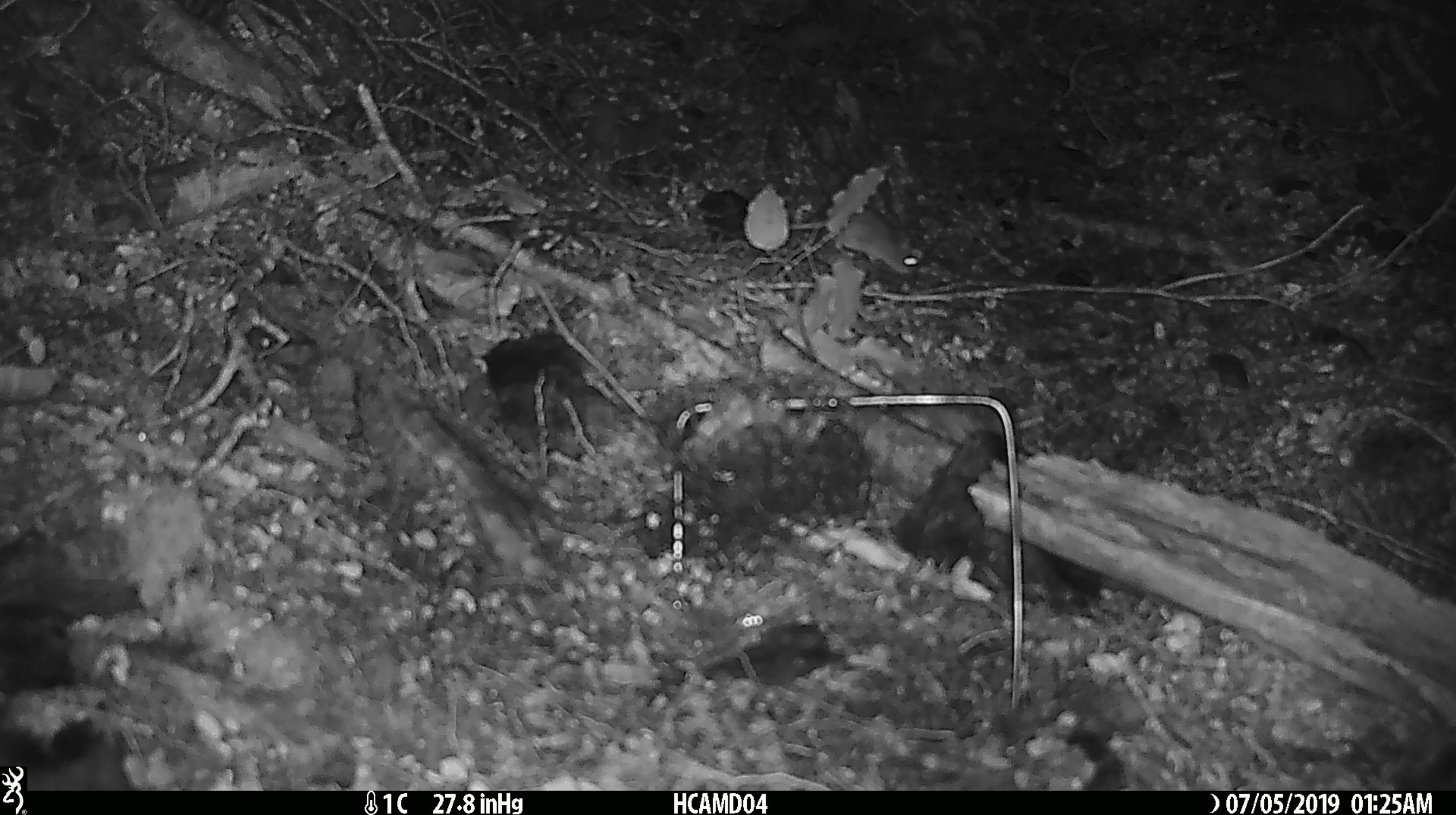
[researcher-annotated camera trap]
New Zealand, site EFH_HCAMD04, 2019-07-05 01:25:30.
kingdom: Animalia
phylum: Chordata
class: Mammalia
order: Rodentia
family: Muridae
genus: Mus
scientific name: Mus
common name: mouse